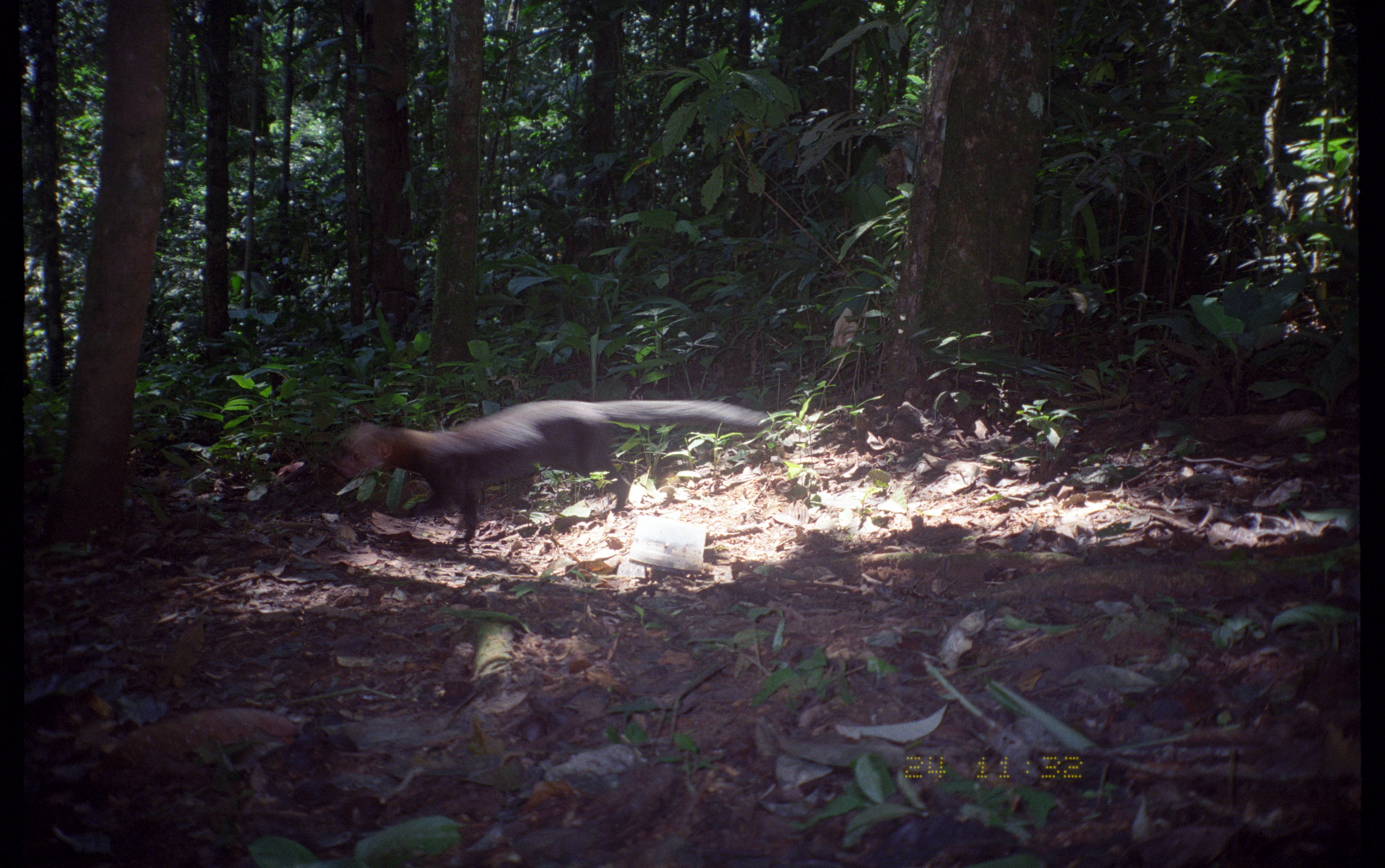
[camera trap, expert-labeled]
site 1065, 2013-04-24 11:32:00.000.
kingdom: Animalia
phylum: Chordata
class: Mammalia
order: Carnivora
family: Mustelidae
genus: Eira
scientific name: Eira barbara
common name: tayra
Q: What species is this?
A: Eira barbara (tayra).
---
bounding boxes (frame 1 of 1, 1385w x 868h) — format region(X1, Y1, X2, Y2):
eira barbara: region(334, 399, 773, 542)